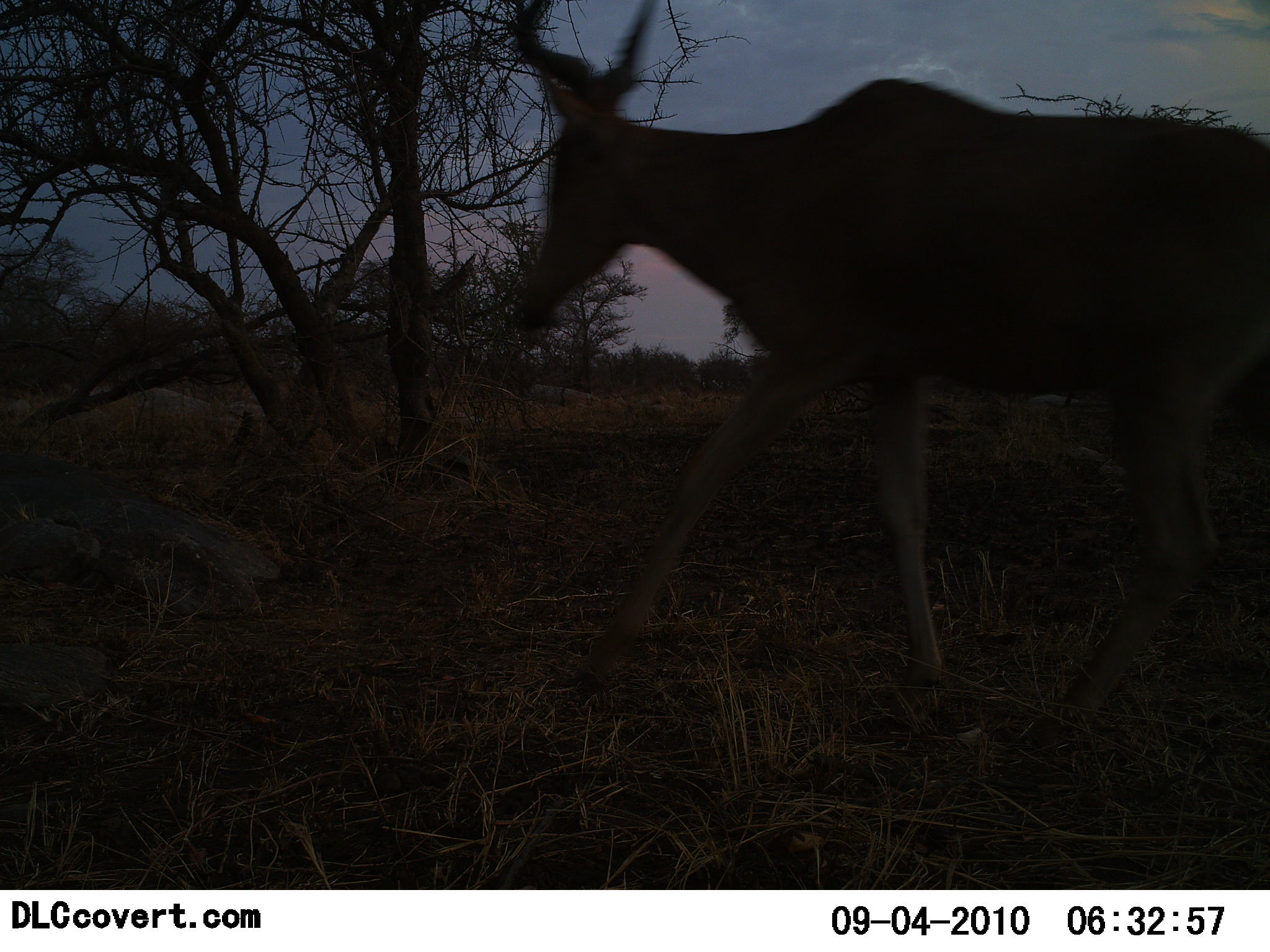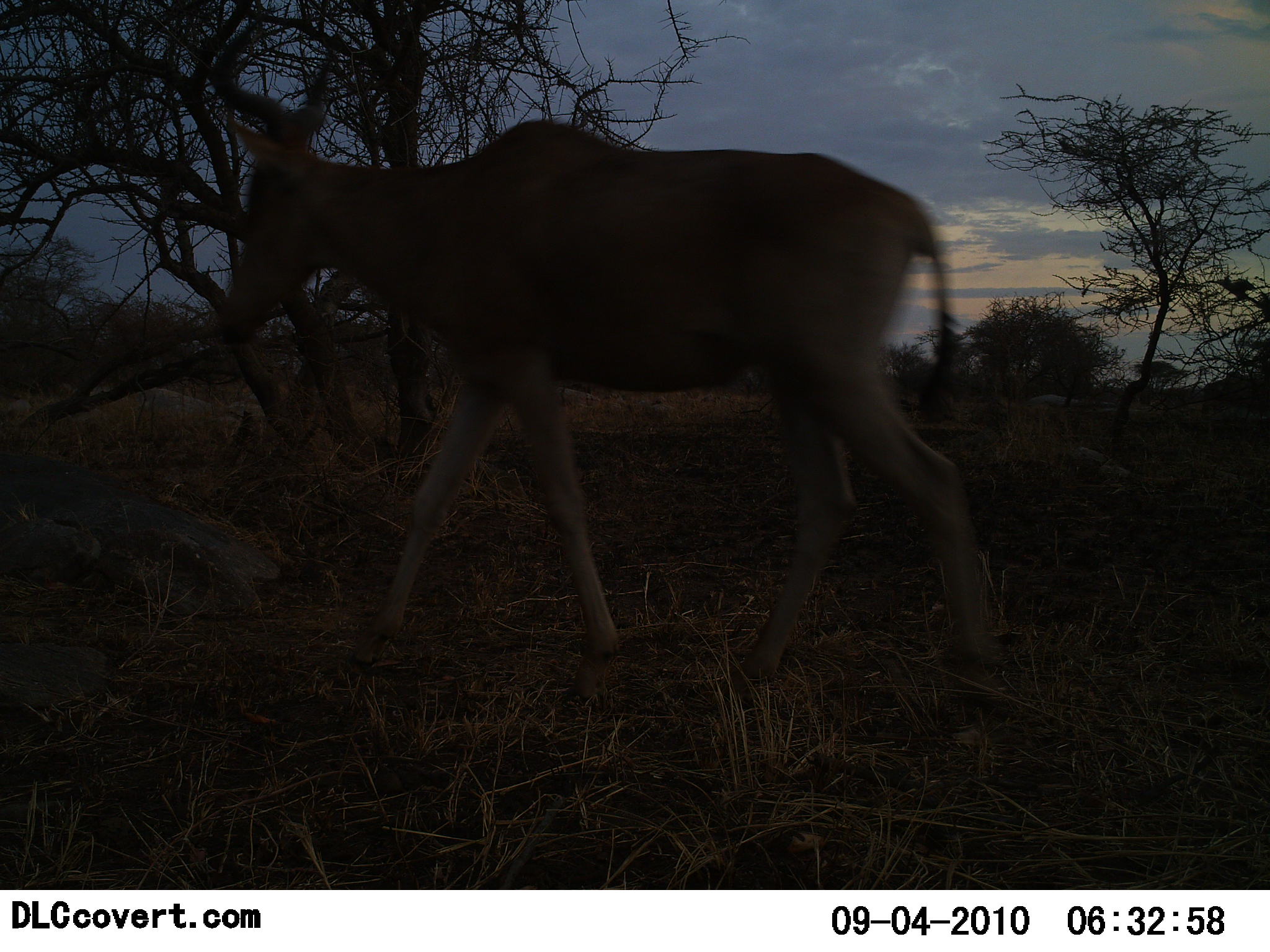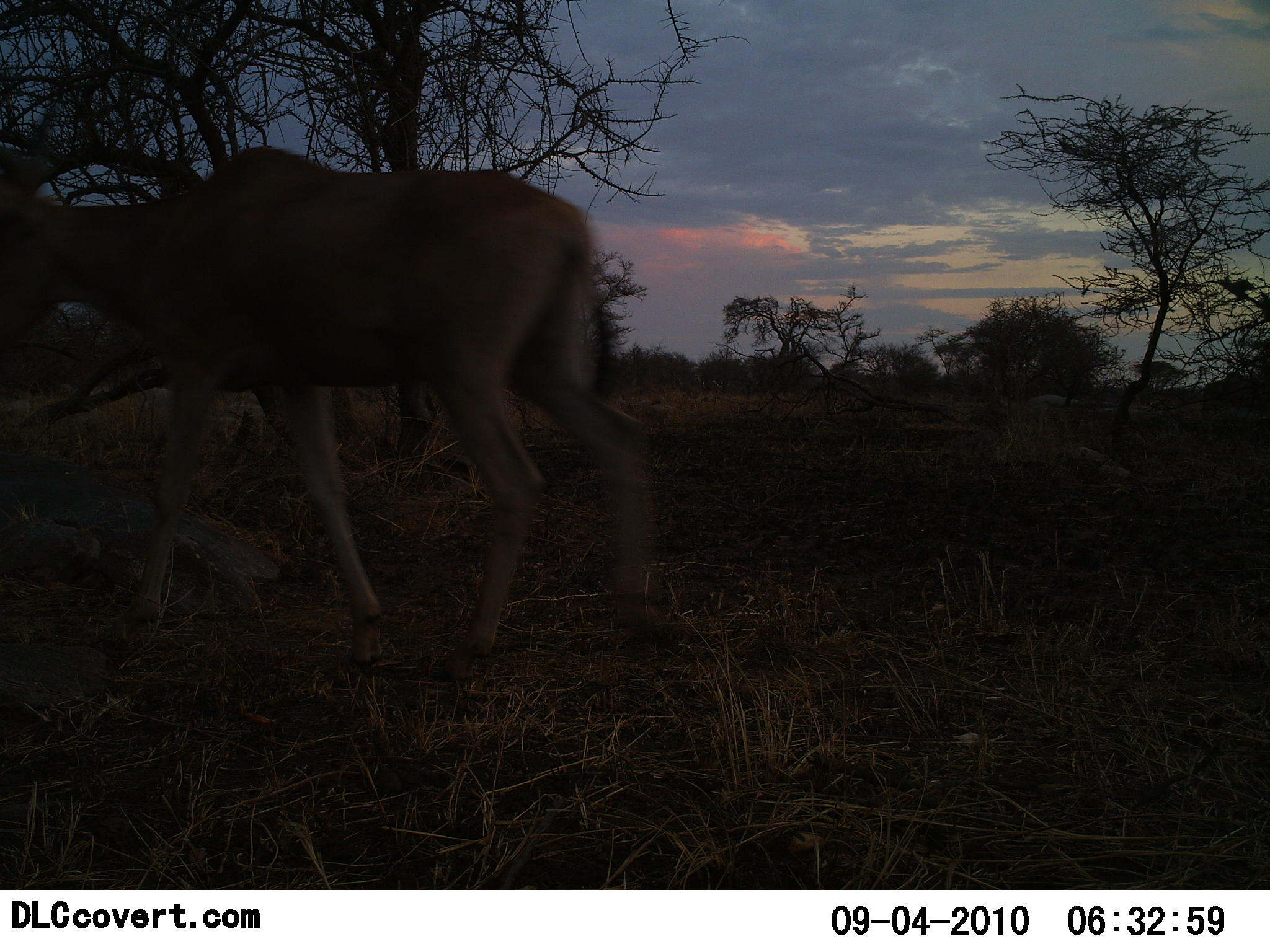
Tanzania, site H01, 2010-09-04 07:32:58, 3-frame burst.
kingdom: Animalia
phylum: Chordata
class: Mammalia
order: Artiodactyla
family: Bovidae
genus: Alcelaphus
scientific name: Alcelaphus buselaphus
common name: hartebeest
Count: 1.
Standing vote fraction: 8%.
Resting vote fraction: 0%.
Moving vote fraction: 100%.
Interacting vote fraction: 0%.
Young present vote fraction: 0%.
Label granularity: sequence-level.